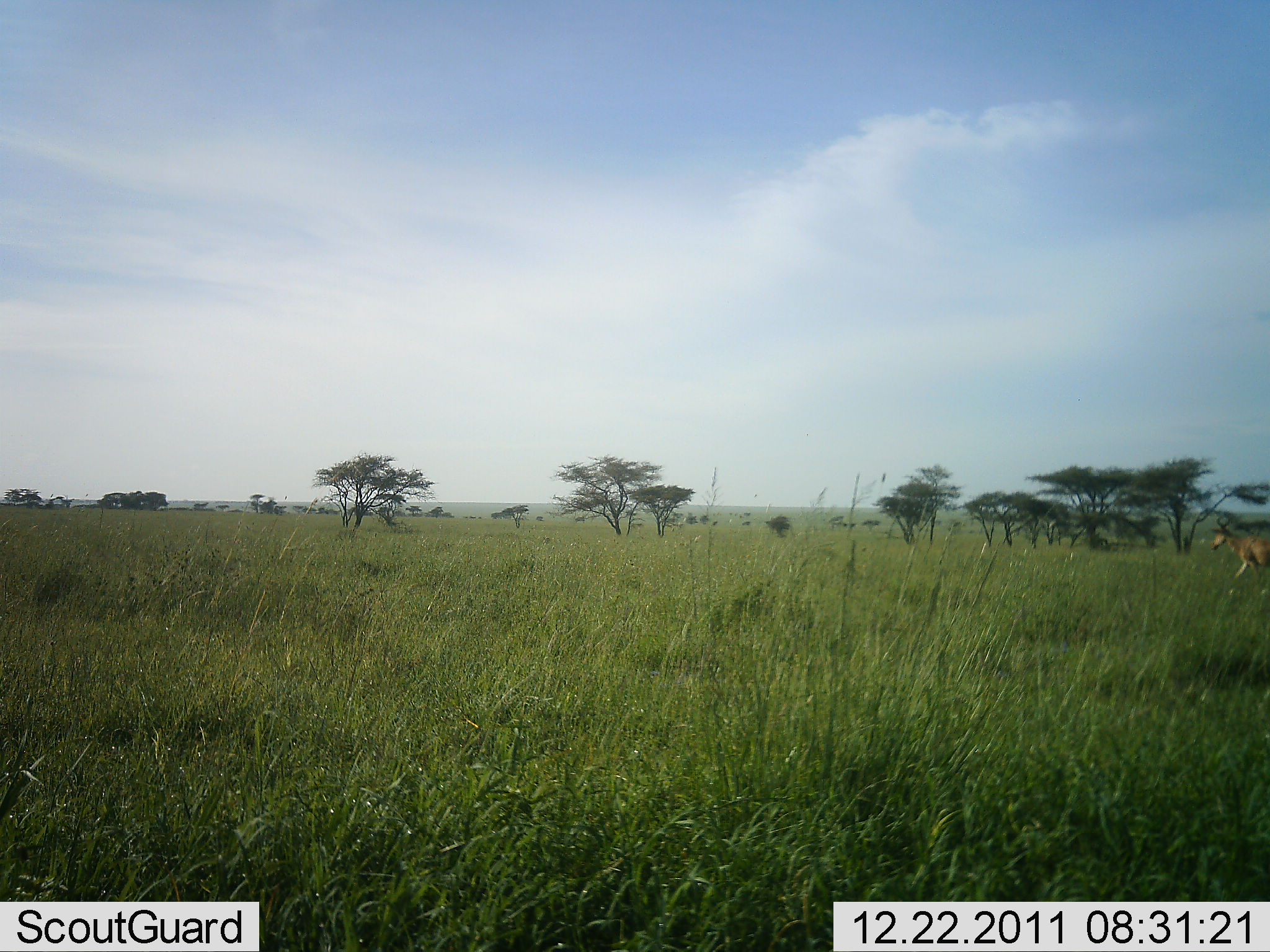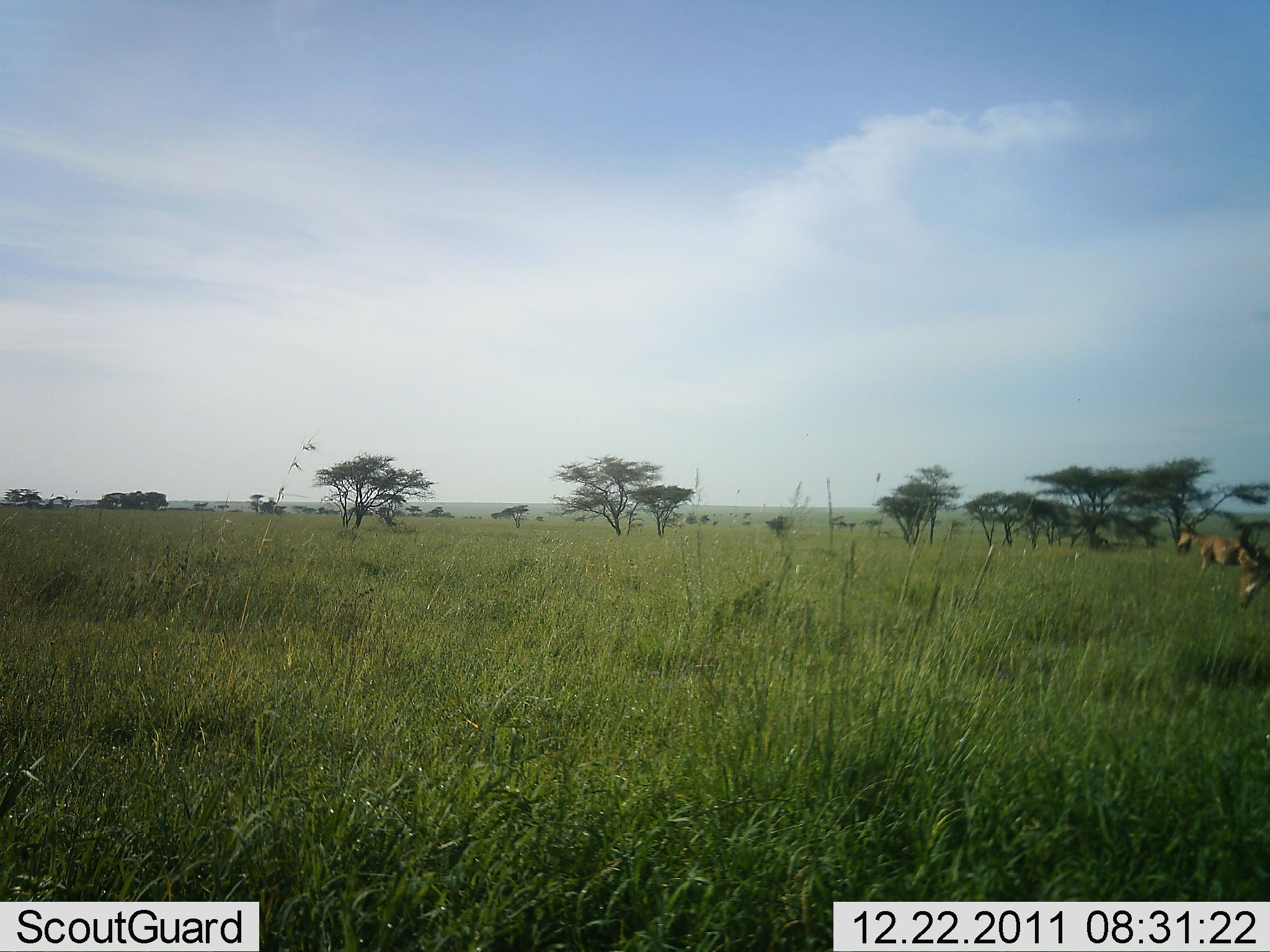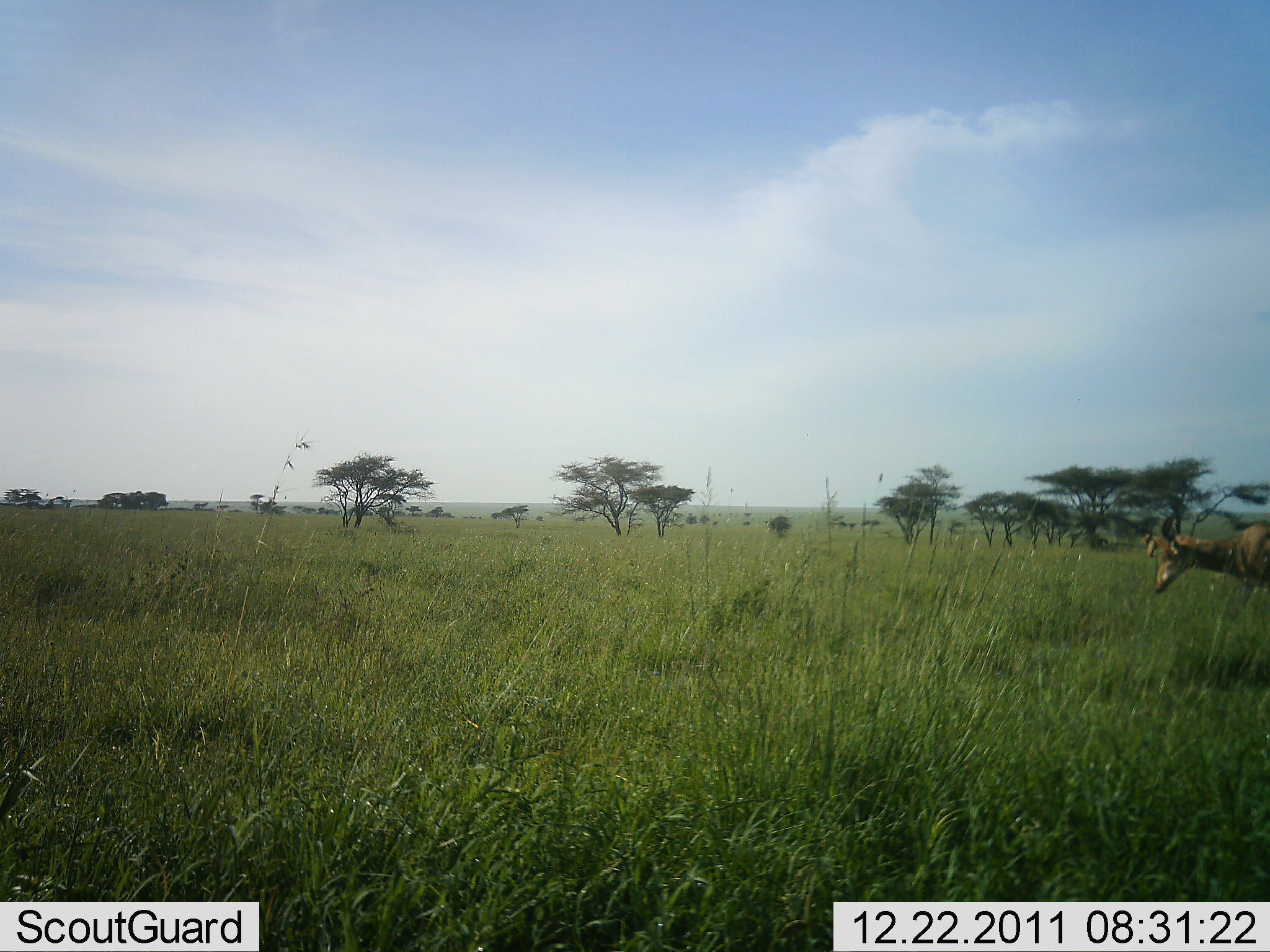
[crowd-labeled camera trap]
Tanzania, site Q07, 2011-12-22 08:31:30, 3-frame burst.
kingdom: Animalia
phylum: Chordata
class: Mammalia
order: Artiodactyla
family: Bovidae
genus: Alcelaphus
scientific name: Alcelaphus buselaphus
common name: hartebeest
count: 2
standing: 9%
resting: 0%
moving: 91%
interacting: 0%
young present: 0%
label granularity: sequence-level